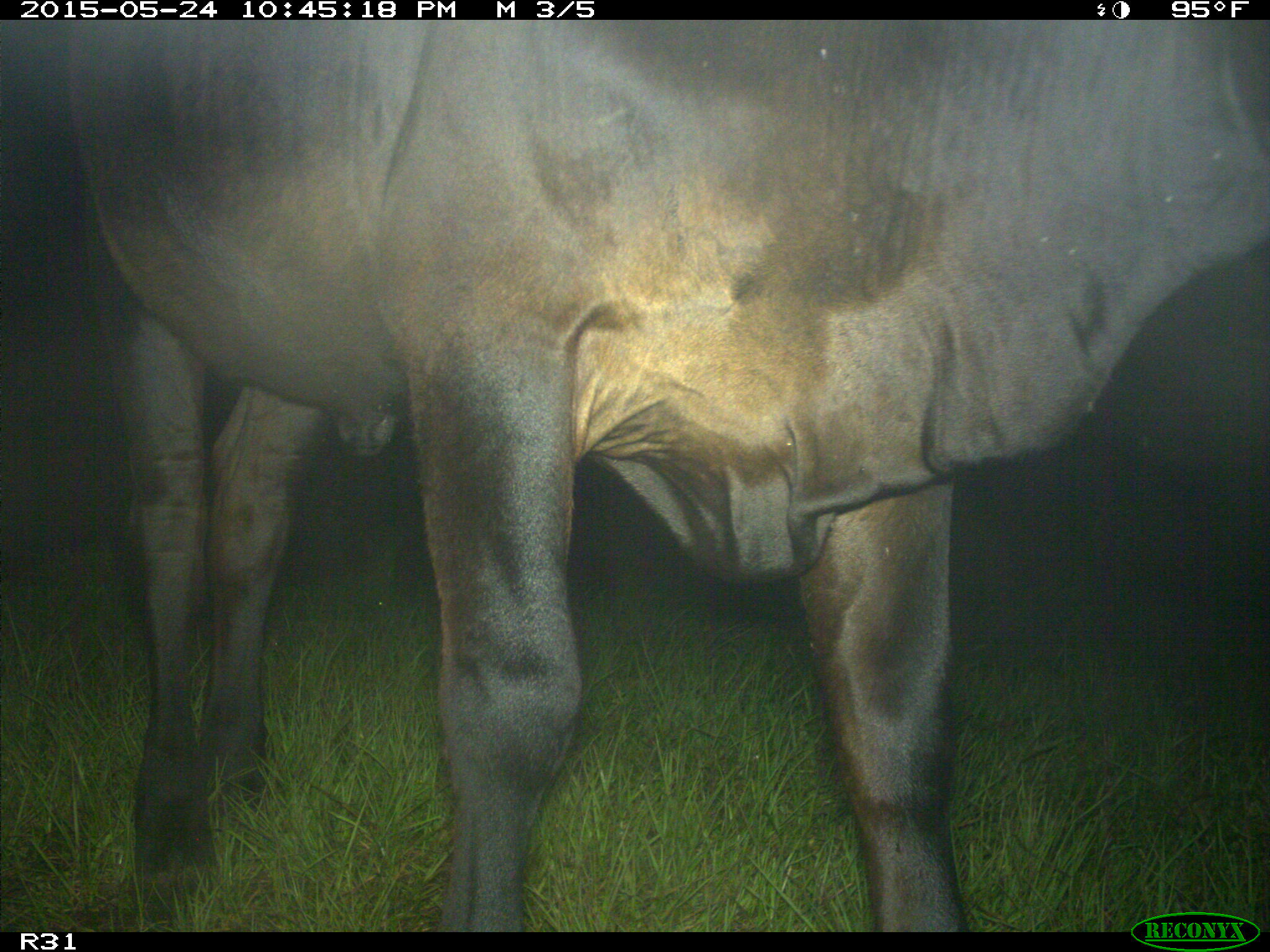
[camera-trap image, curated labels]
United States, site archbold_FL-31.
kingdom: Animalia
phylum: Chordata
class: Mammalia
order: Artiodactyla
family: Bovidae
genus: Bos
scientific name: Bos taurus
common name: domestic cow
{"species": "Bos taurus (domestic cow)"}